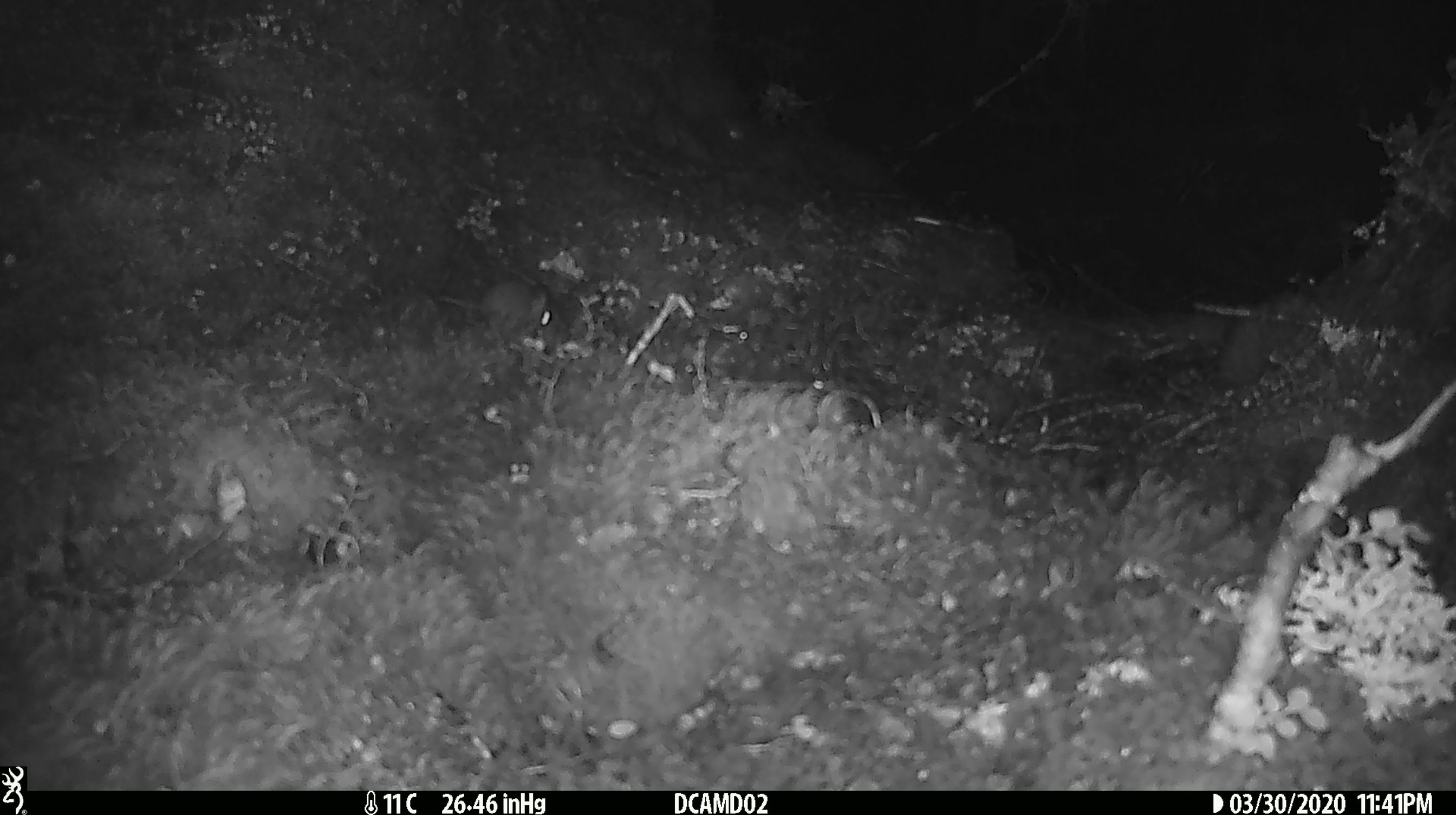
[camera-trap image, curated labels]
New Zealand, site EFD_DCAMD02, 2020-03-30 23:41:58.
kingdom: Animalia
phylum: Chordata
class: Mammalia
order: Rodentia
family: Muridae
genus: Mus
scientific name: Mus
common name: mouse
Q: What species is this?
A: Mouse (Mus).